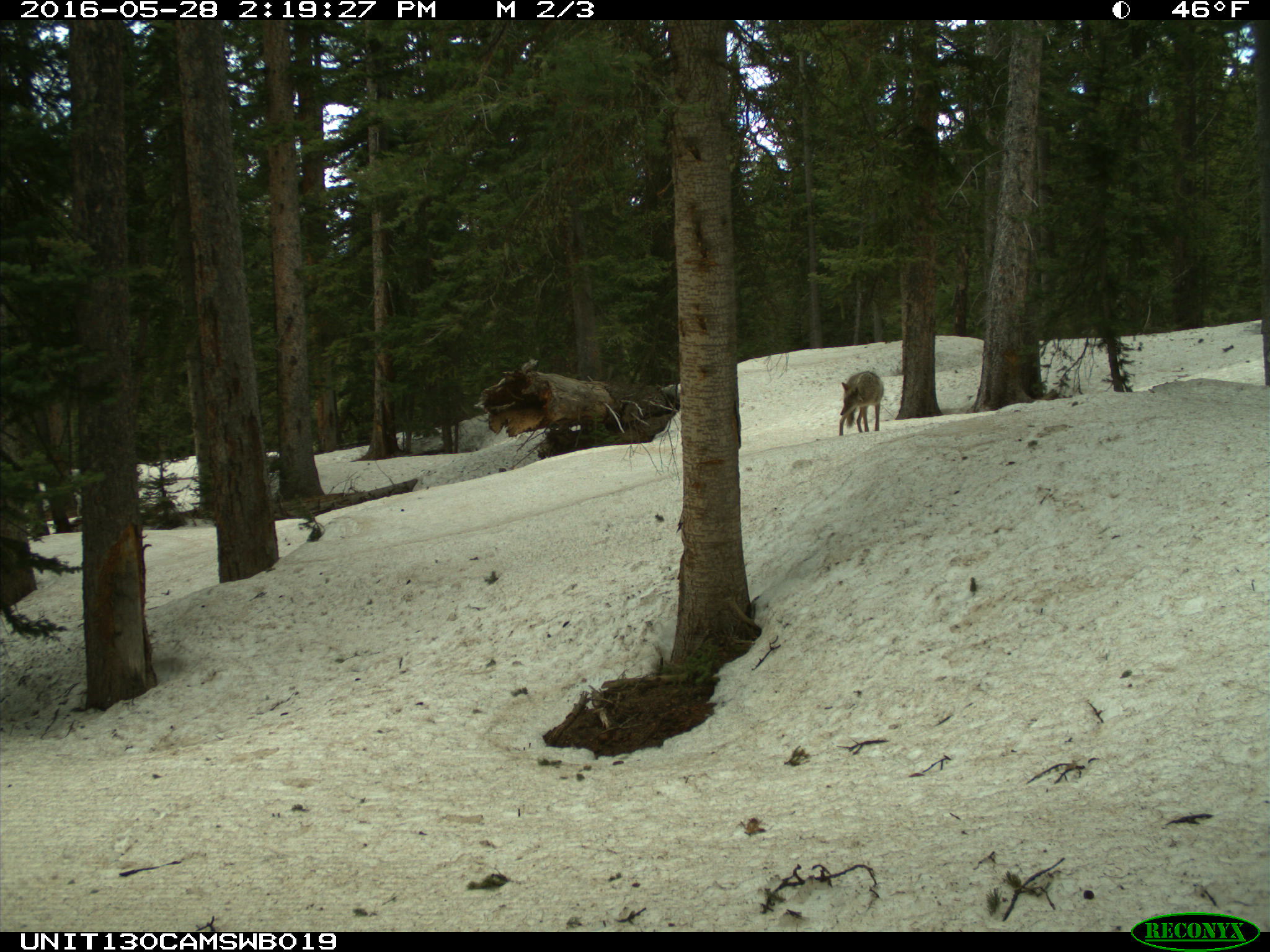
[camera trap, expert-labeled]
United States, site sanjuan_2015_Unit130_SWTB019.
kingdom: Animalia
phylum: Chordata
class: Mammalia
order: Carnivora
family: Canidae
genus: Canis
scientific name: Canis latrans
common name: coyote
Canis latrans (coyote).